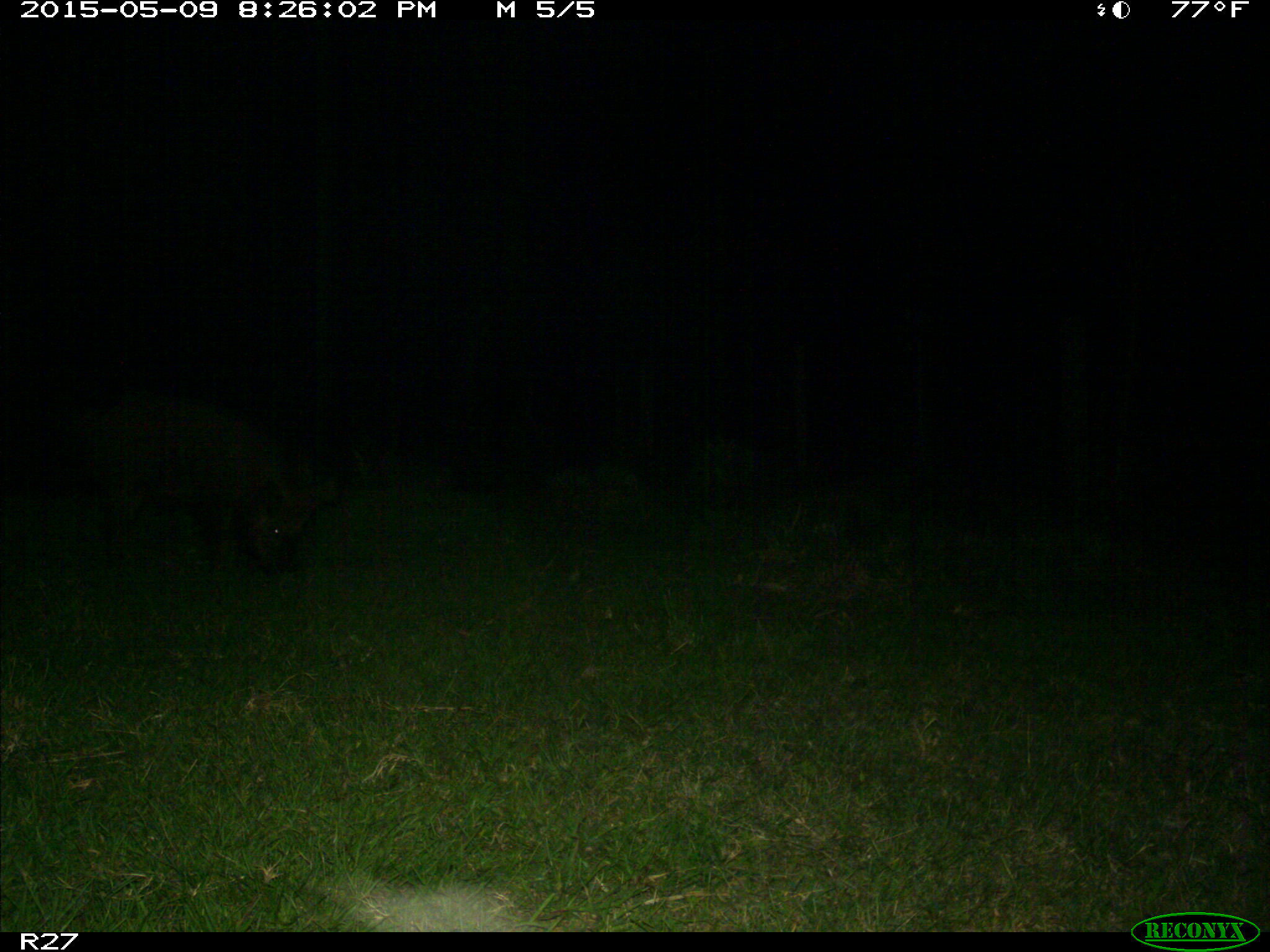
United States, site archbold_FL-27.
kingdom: Animalia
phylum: Chordata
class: Mammalia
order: Artiodactyla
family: Suidae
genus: Sus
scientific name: Sus scrofa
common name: wild boar